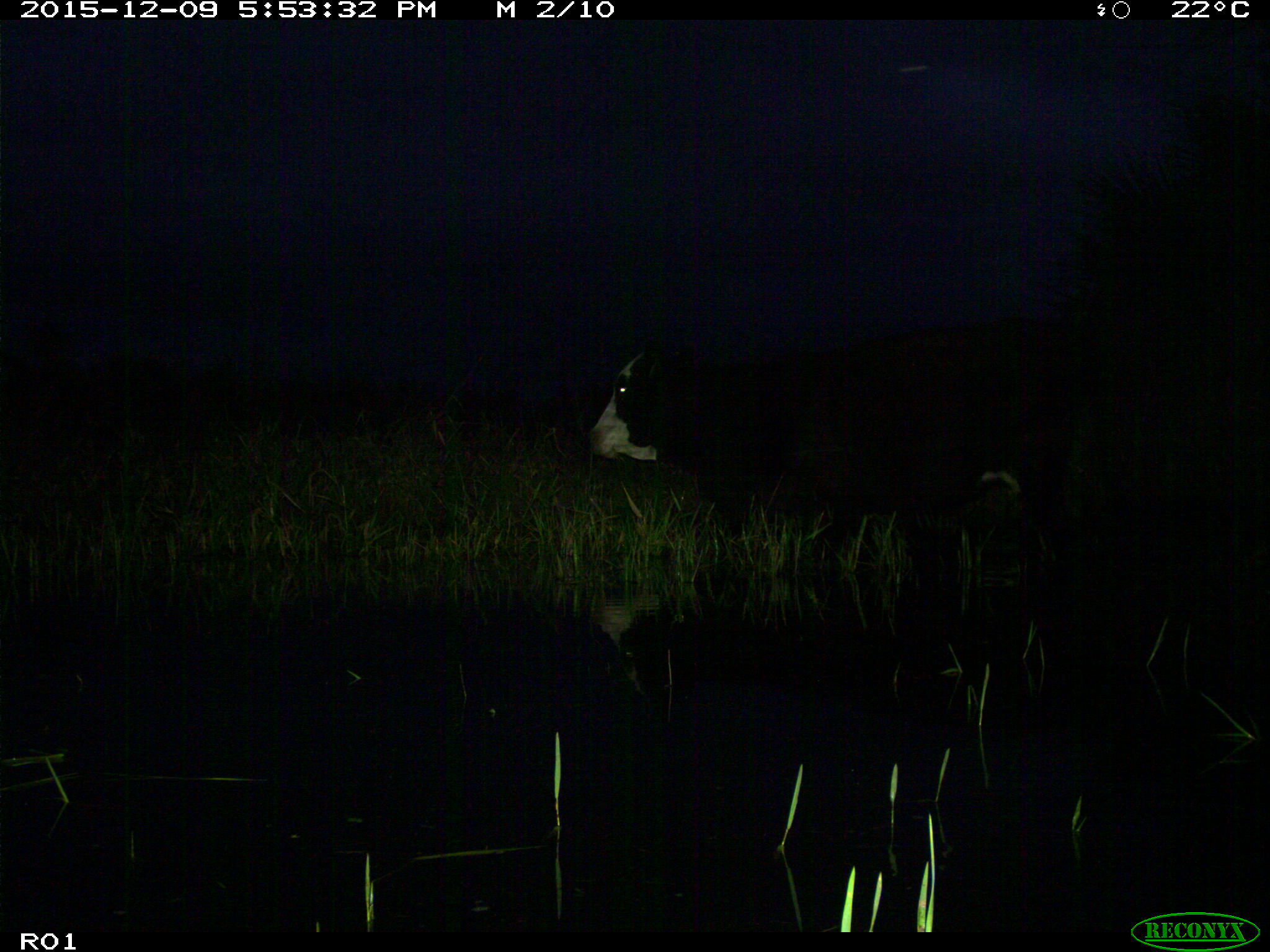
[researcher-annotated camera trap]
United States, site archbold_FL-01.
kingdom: Animalia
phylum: Chordata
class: Mammalia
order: Artiodactyla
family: Bovidae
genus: Bos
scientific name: Bos taurus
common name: domestic cow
Bos taurus (domestic cow).